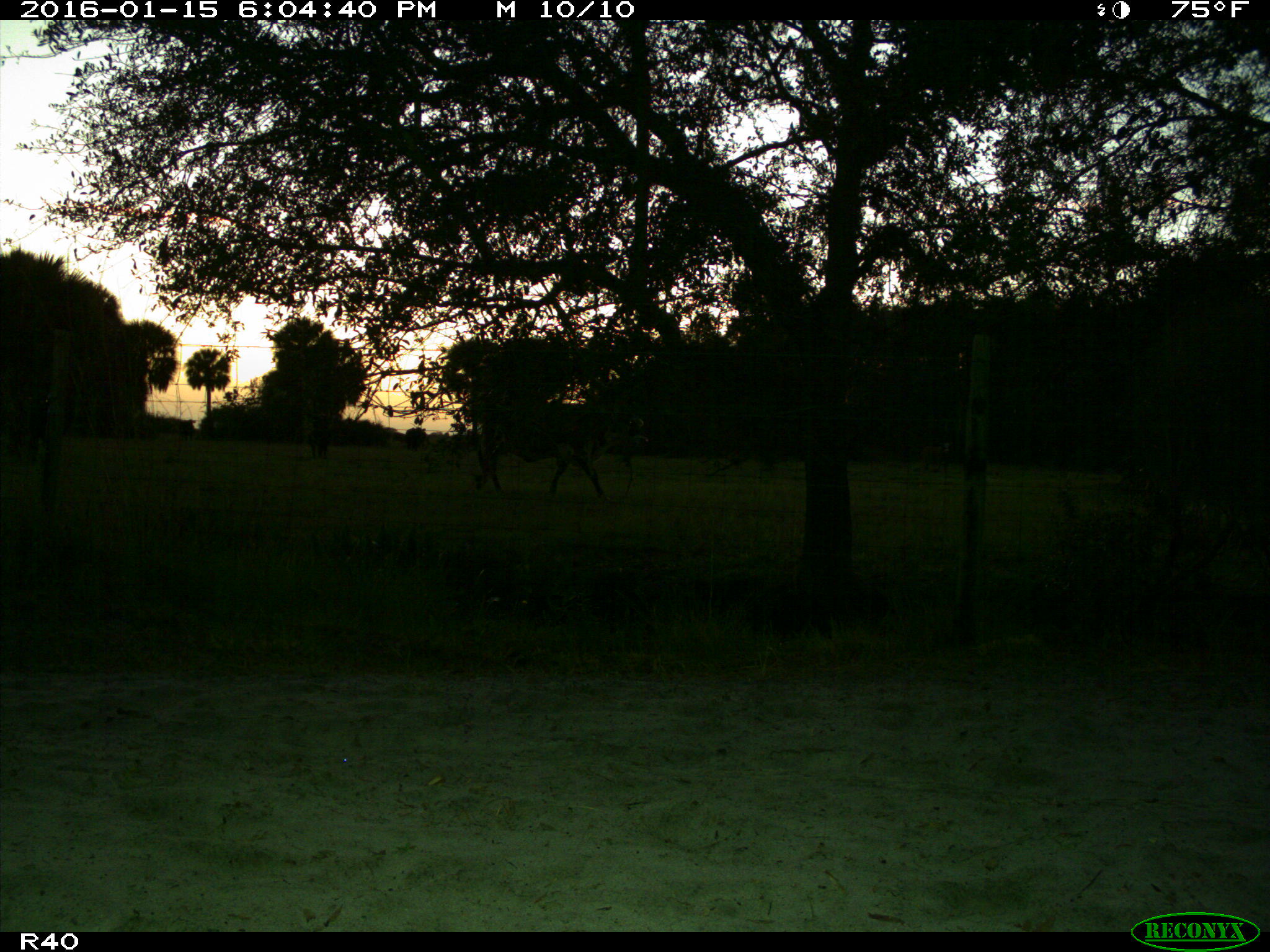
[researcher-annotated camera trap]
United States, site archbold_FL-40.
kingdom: Animalia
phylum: Chordata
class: Mammalia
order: Artiodactyla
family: Bovidae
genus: Bos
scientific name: Bos taurus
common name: domestic cow